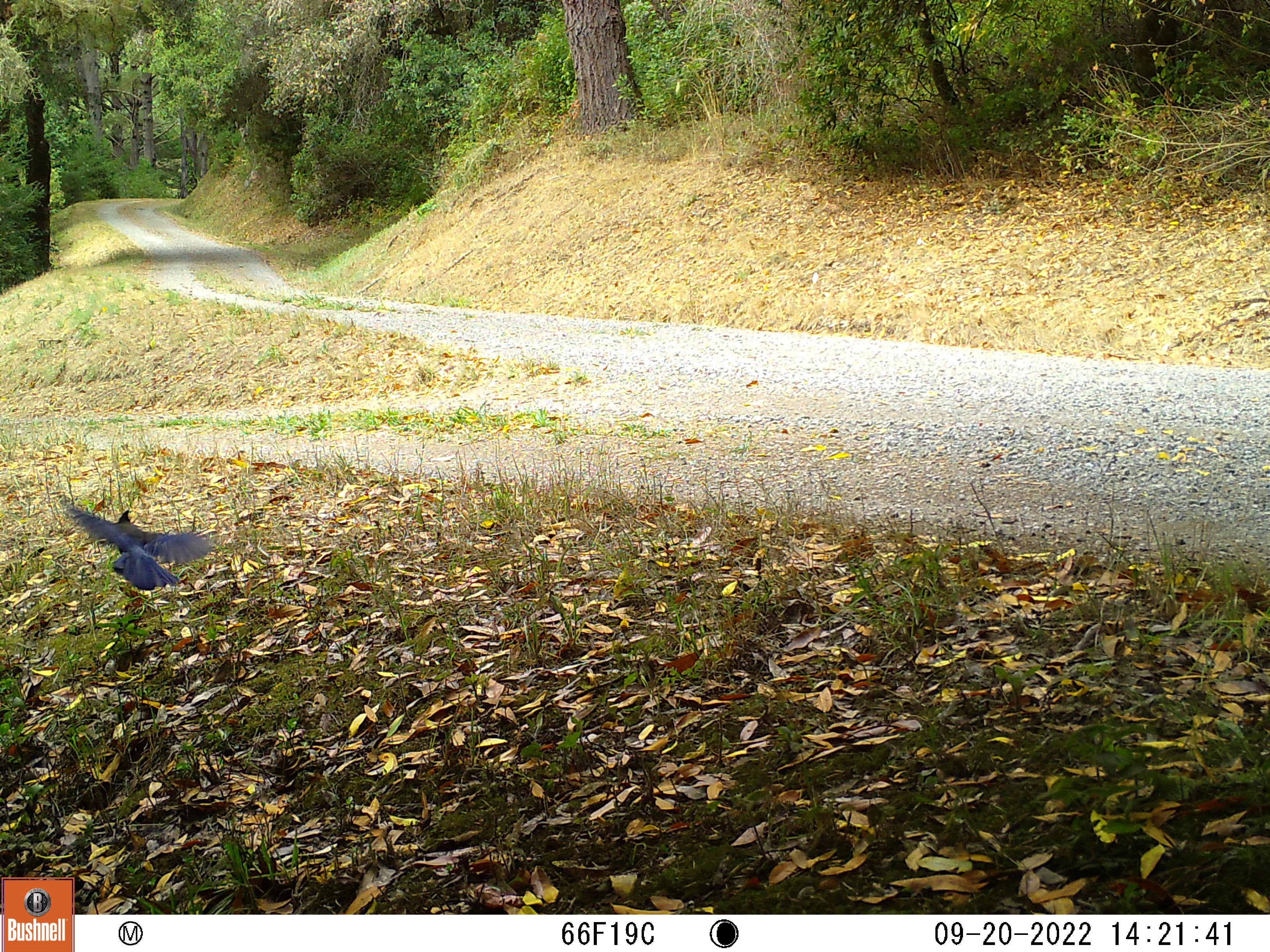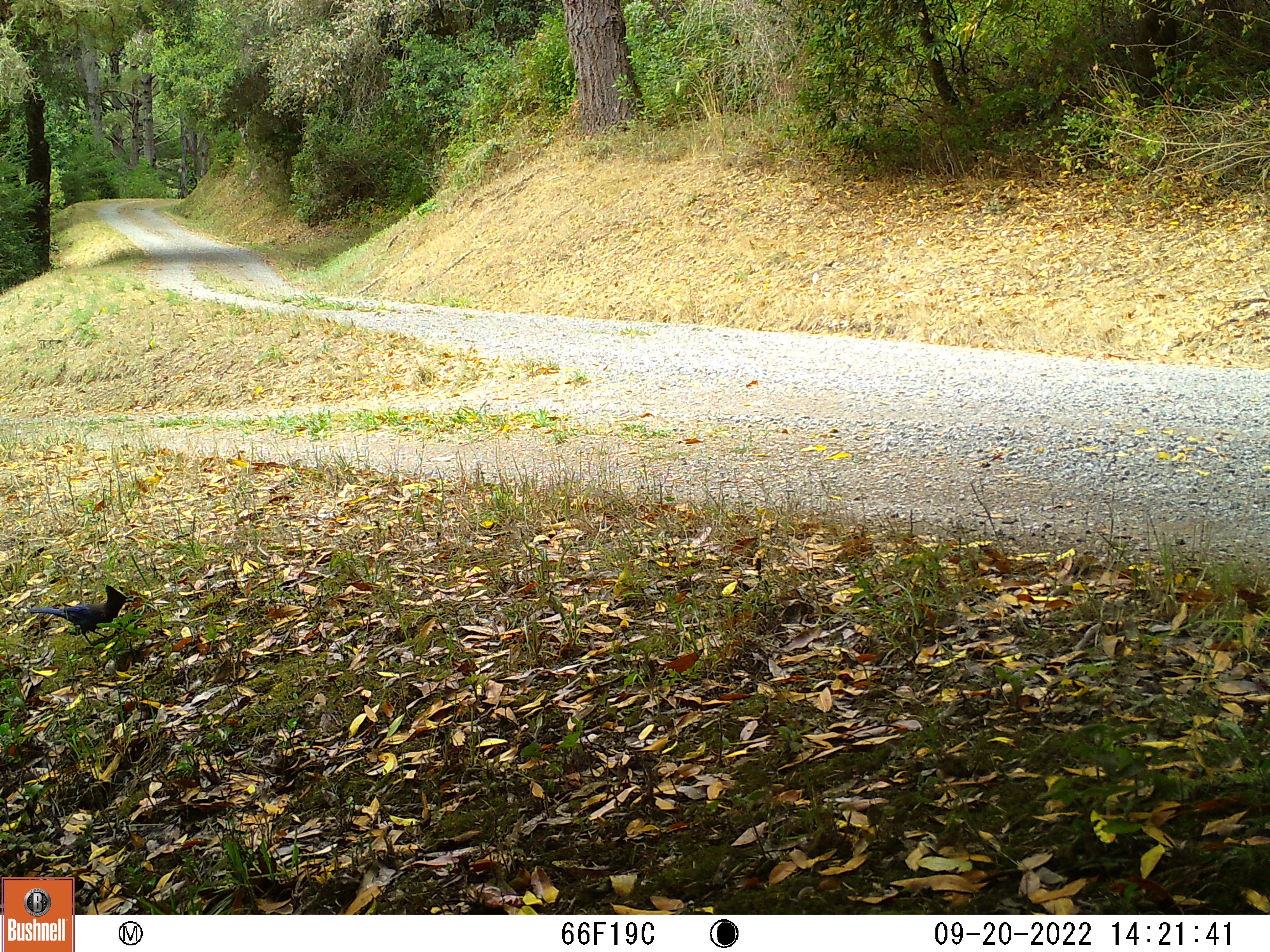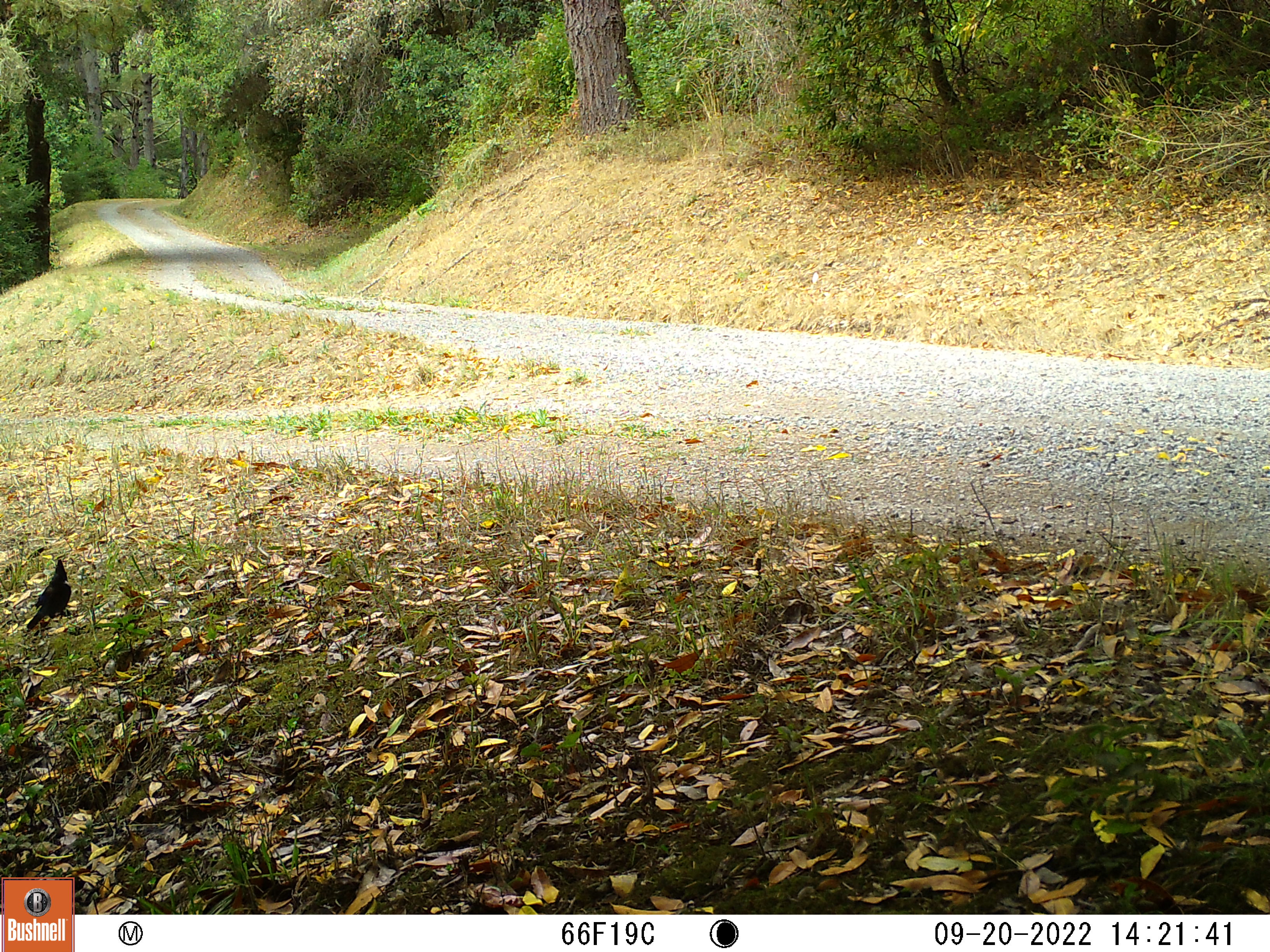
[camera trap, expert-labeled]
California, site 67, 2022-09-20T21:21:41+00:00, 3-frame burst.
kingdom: Animalia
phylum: Chordata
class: Aves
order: Passeriformes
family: Corvidae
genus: Cyanocitta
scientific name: Cyanocitta stelleri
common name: steller's jay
Steller's jay (Cyanocitta stelleri).